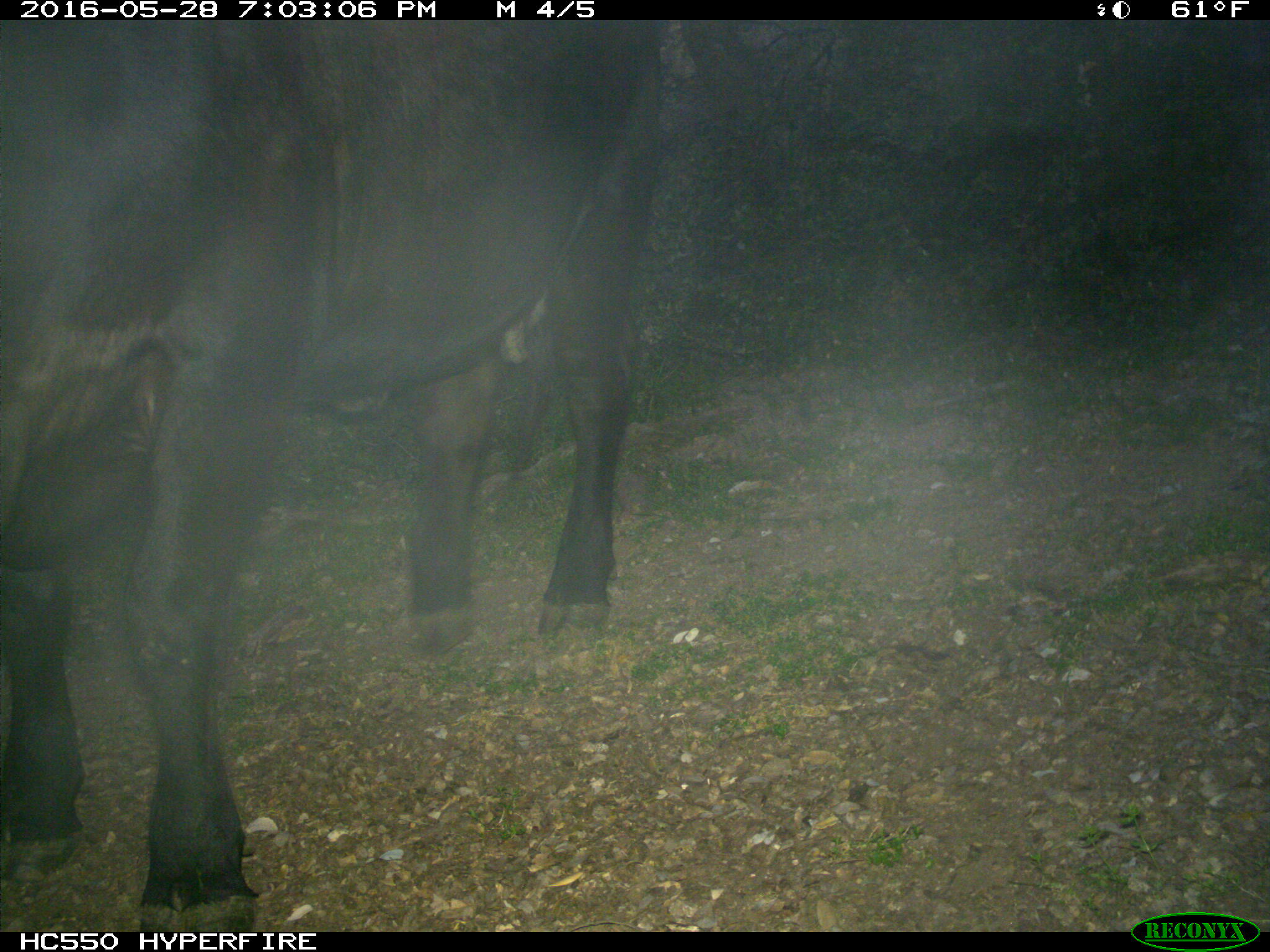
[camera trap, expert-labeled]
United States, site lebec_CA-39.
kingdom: Animalia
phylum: Chordata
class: Mammalia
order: Artiodactyla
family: Bovidae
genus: Bos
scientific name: Bos taurus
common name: domestic cow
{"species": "Bos taurus (domestic cow)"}